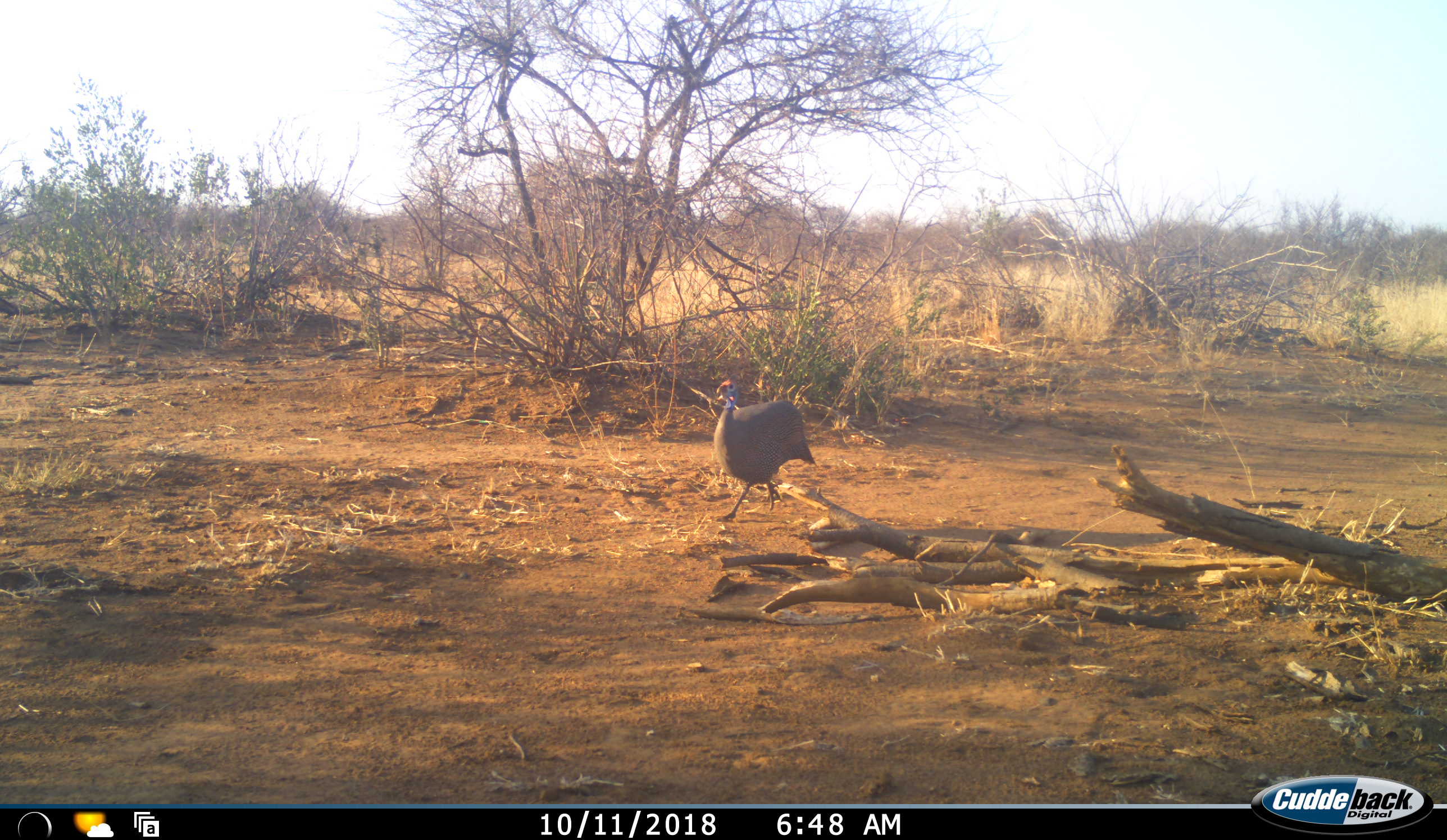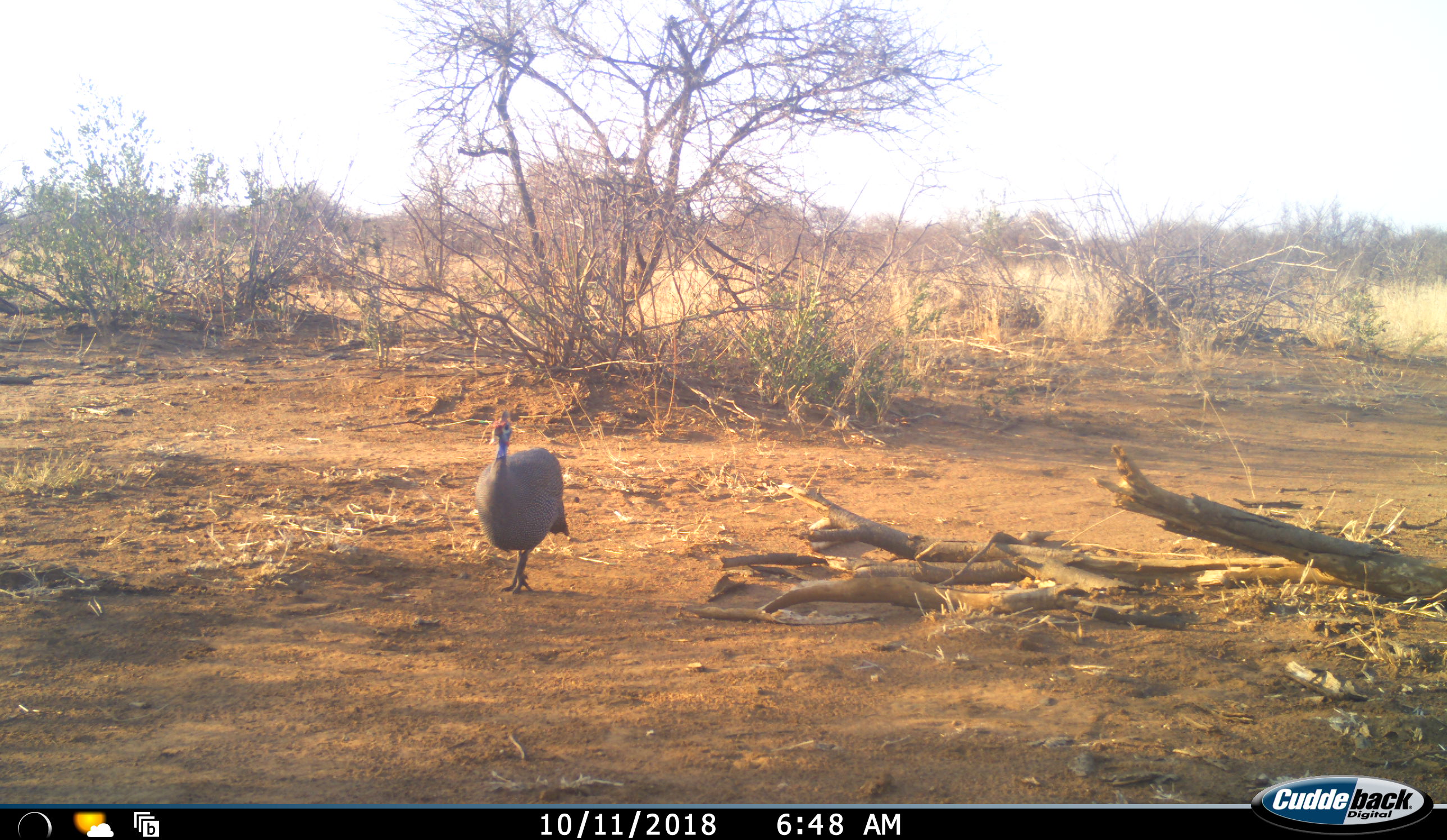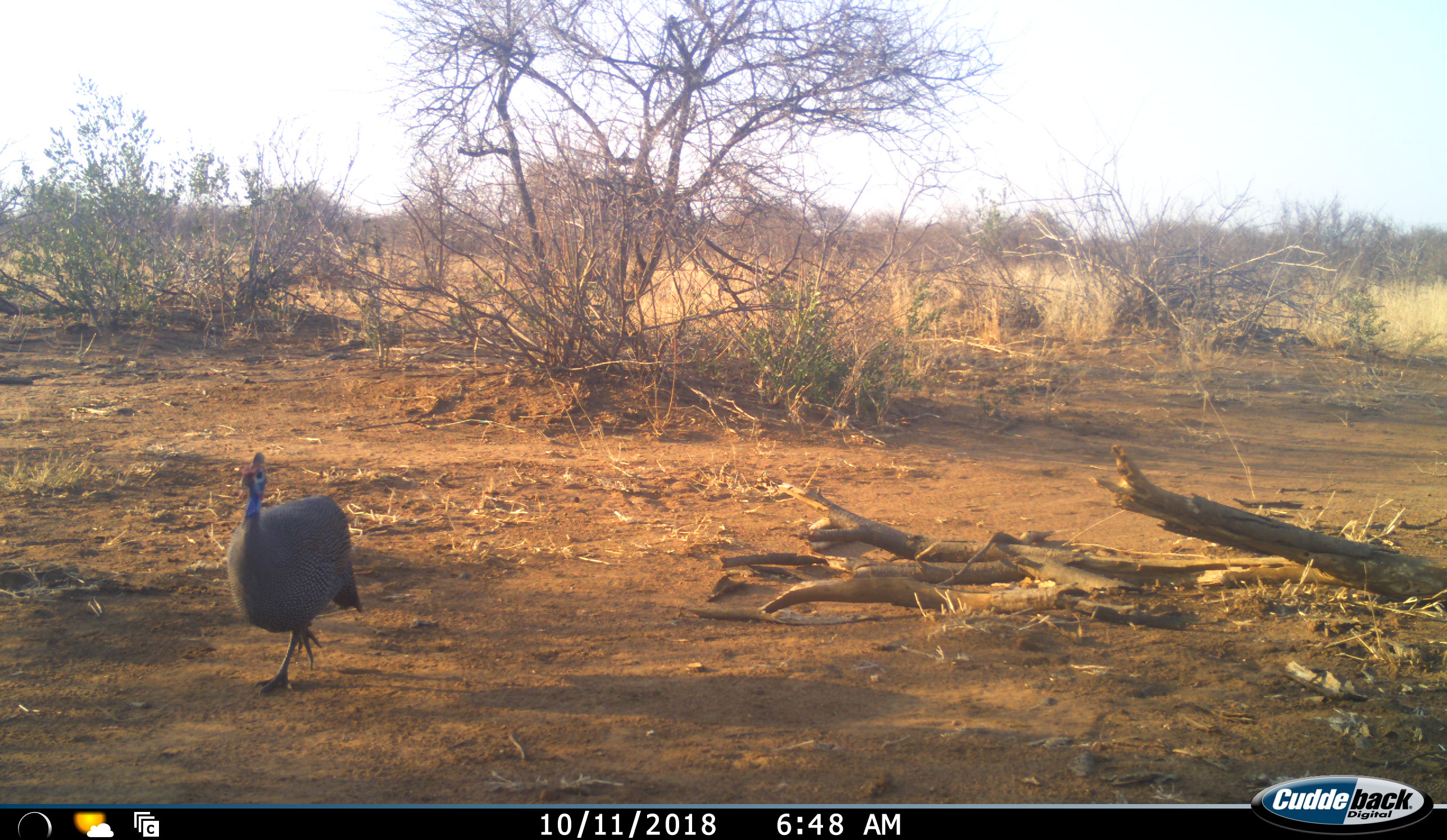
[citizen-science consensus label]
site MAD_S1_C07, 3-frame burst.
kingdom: Animalia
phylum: Chordata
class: Aves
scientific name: Aves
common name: bird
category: birdother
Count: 1.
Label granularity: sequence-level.